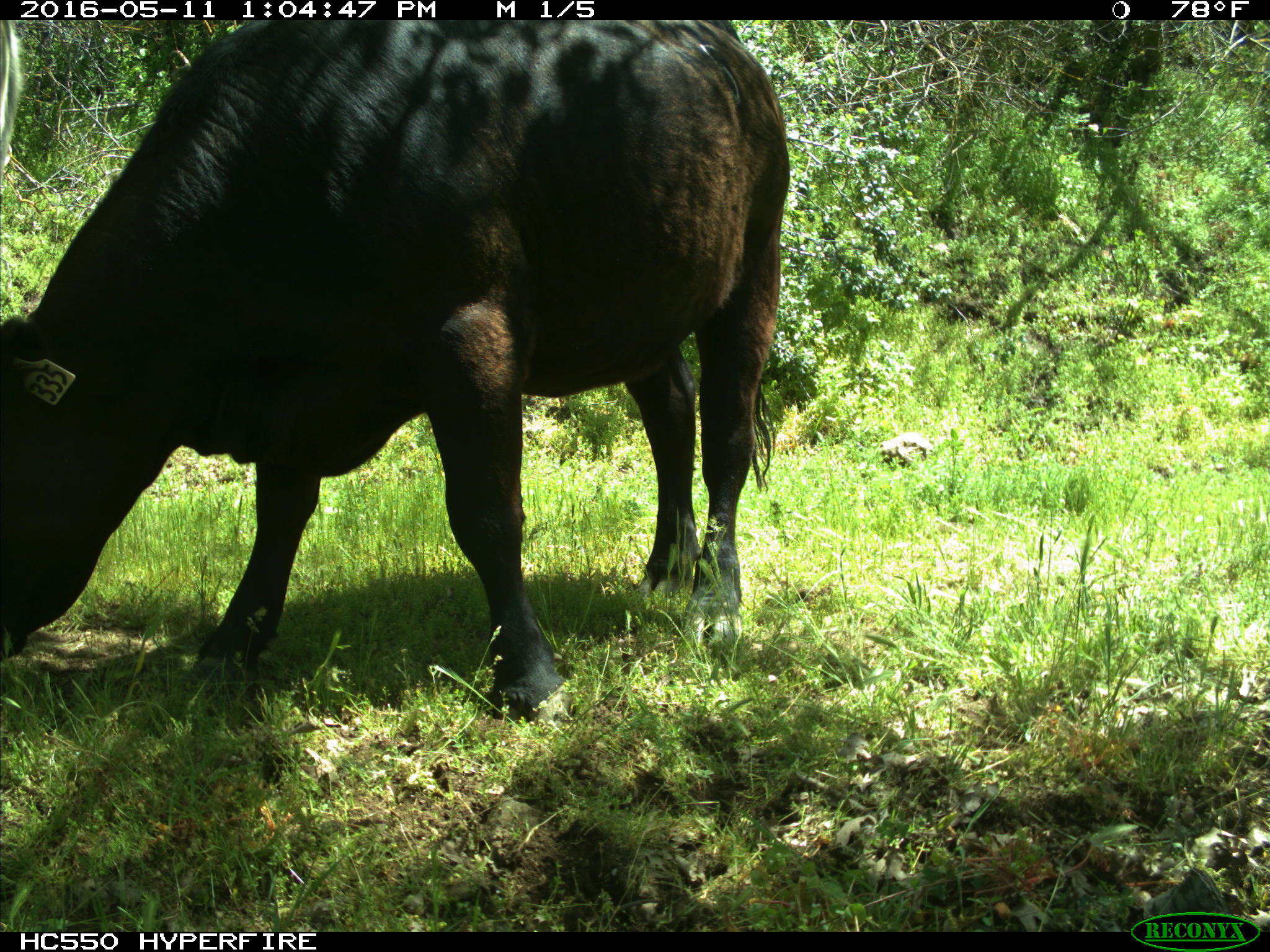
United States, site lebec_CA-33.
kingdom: Animalia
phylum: Chordata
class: Mammalia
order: Artiodactyla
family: Bovidae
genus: Bos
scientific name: Bos taurus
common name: domestic cow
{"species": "Bos taurus (domestic cow)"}